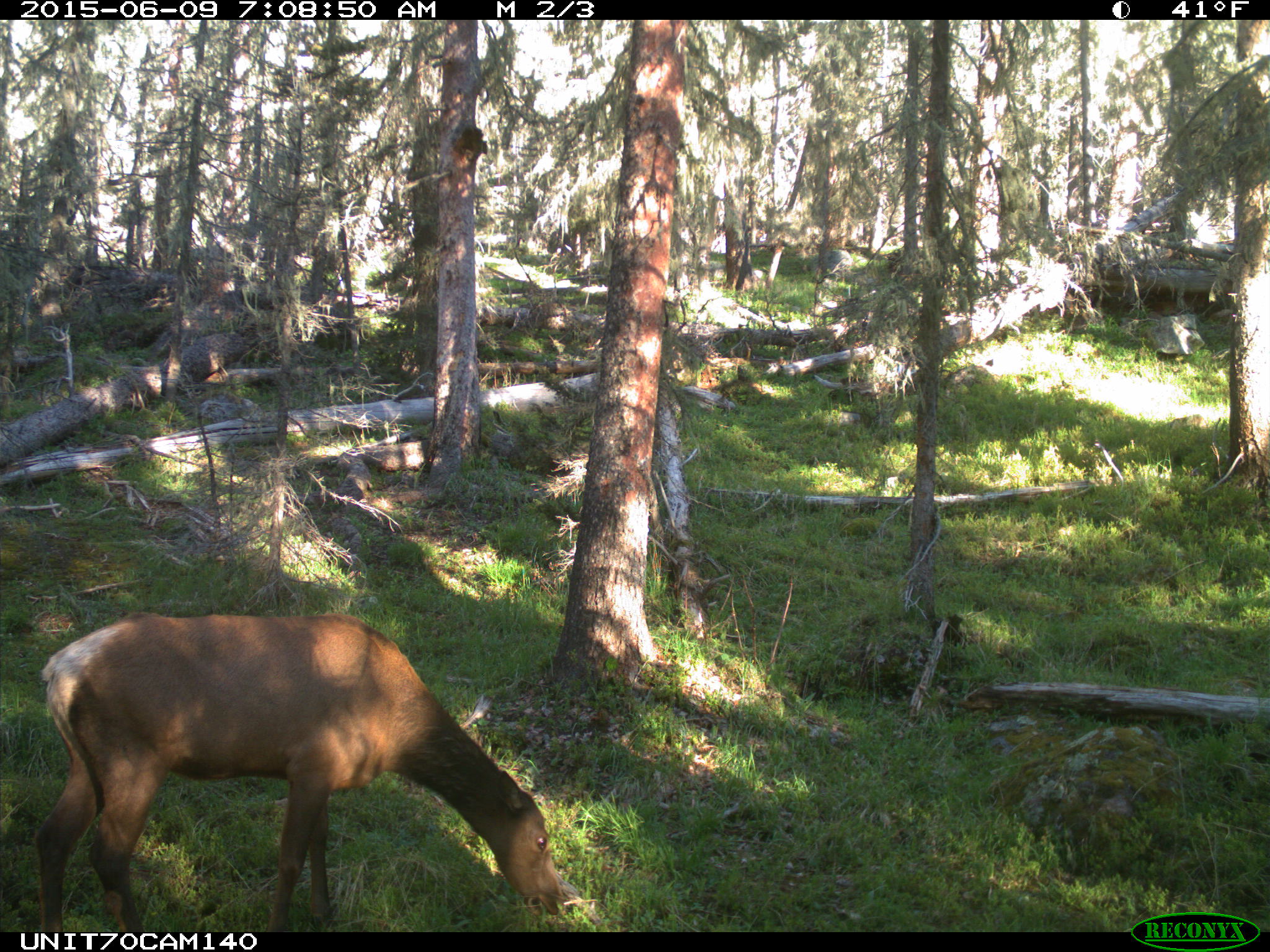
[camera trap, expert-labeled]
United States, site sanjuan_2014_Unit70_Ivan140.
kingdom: Animalia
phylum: Chordata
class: Mammalia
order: Artiodactyla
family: Cervidae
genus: Cervus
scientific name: Cervus elaphus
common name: red deer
Cervus elaphus (red deer).